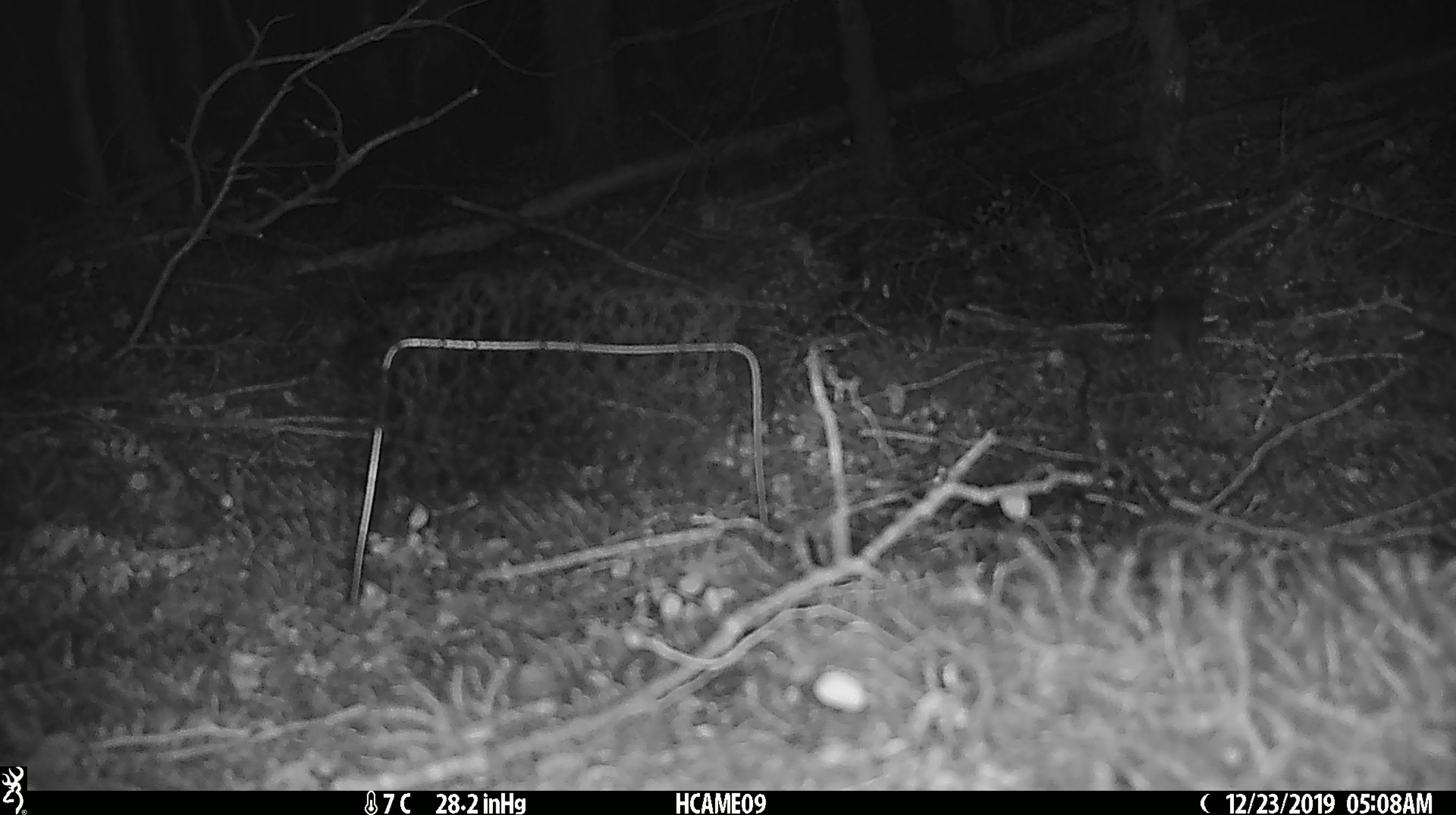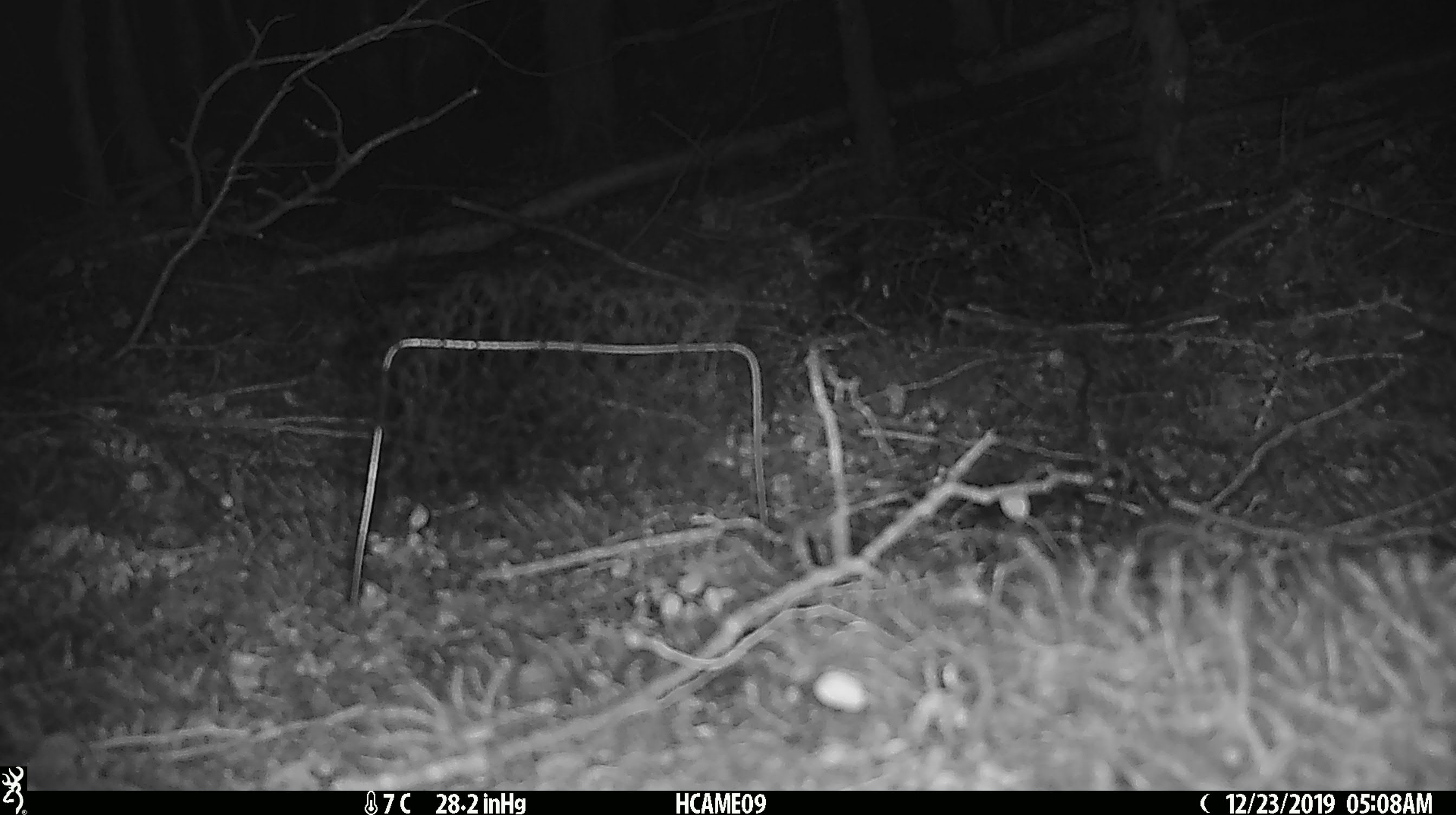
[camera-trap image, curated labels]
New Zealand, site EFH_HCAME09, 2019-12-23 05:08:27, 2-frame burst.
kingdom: Animalia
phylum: Chordata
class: Mammalia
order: Rodentia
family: Muridae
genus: Mus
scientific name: Mus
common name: mouse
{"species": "mouse (Mus)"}